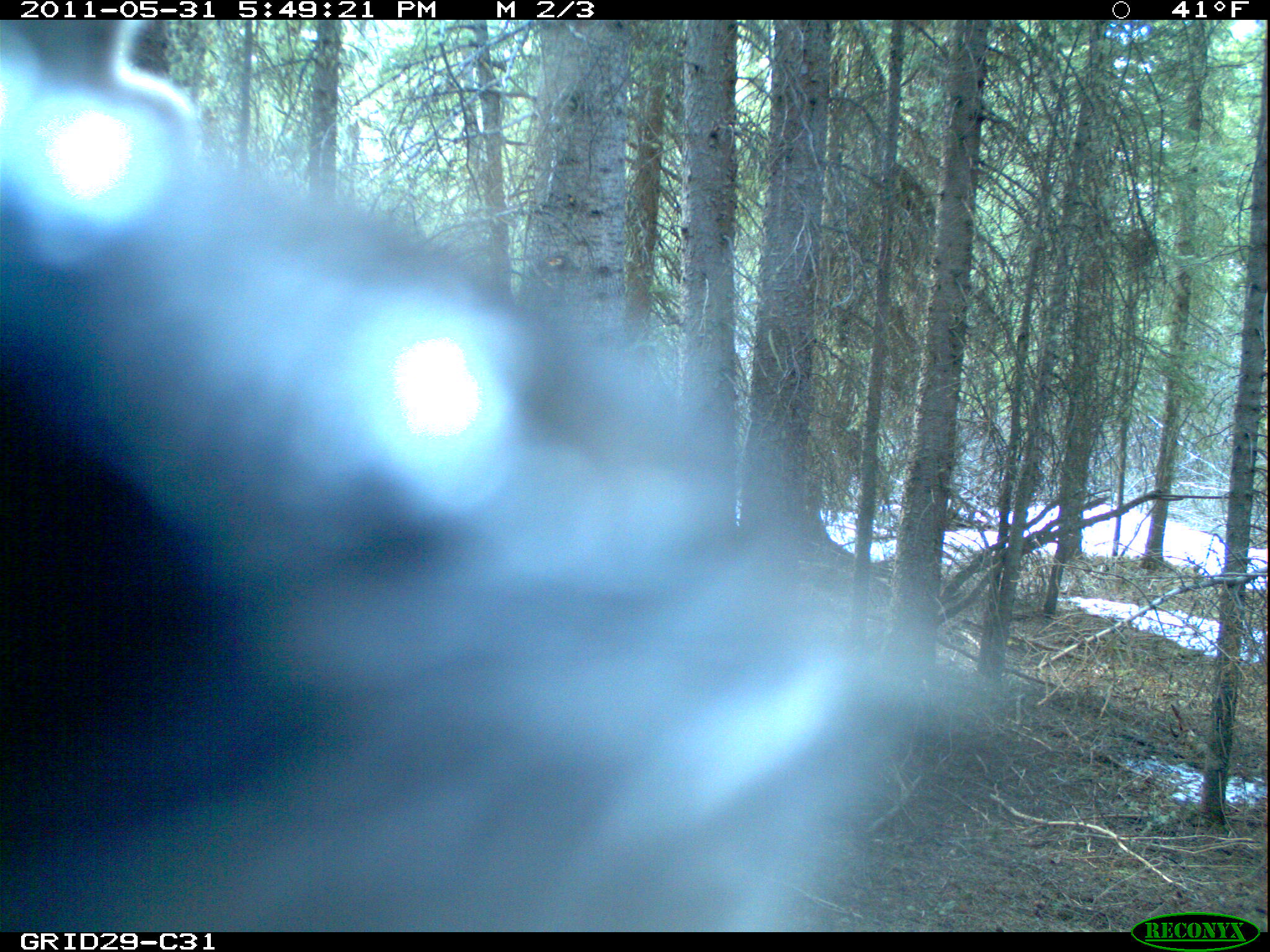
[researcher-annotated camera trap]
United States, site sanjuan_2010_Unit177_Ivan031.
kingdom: Animalia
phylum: Chordata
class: Mammalia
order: Artiodactyla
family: Cervidae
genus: Cervus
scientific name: Cervus elaphus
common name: red deer